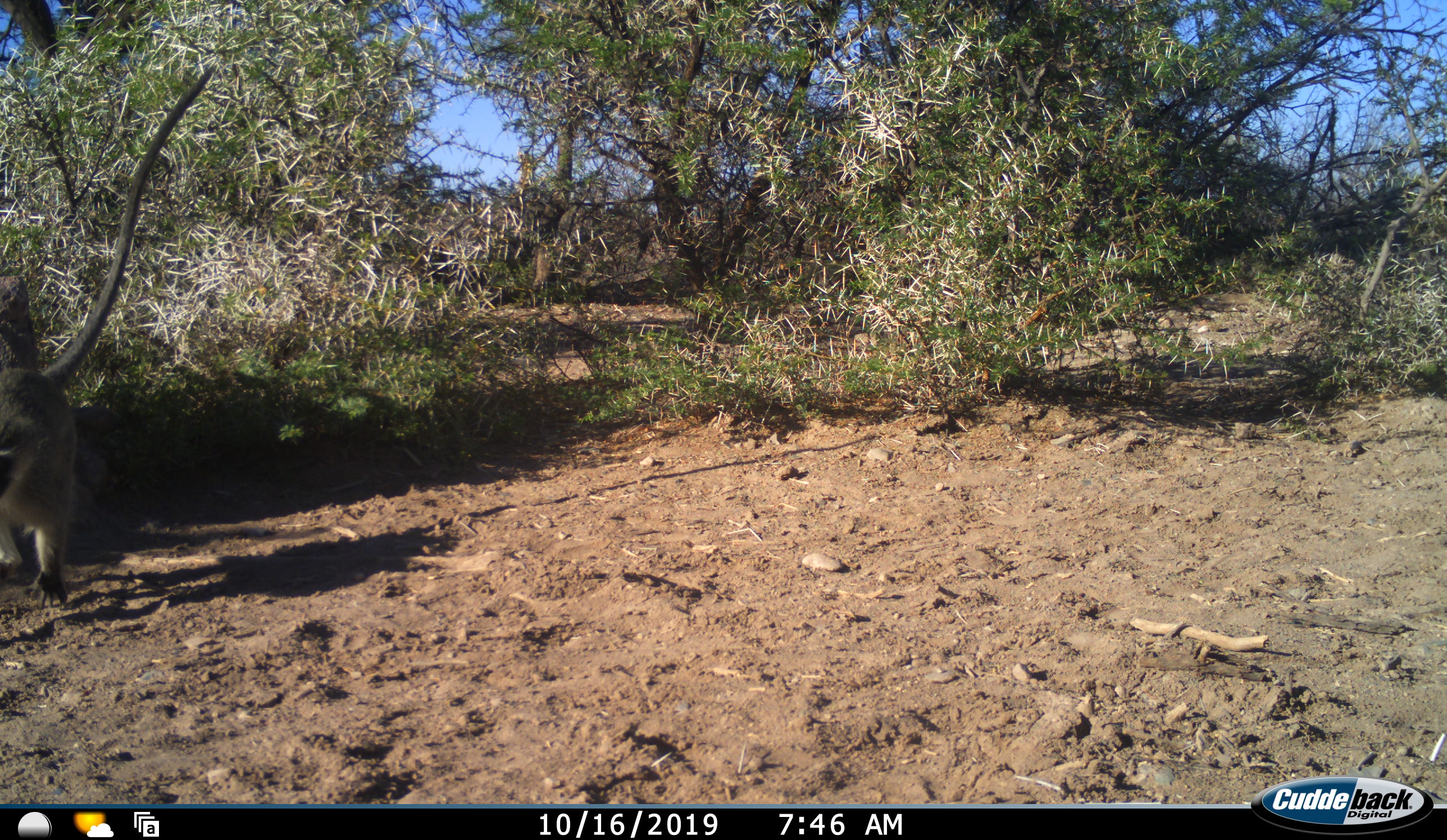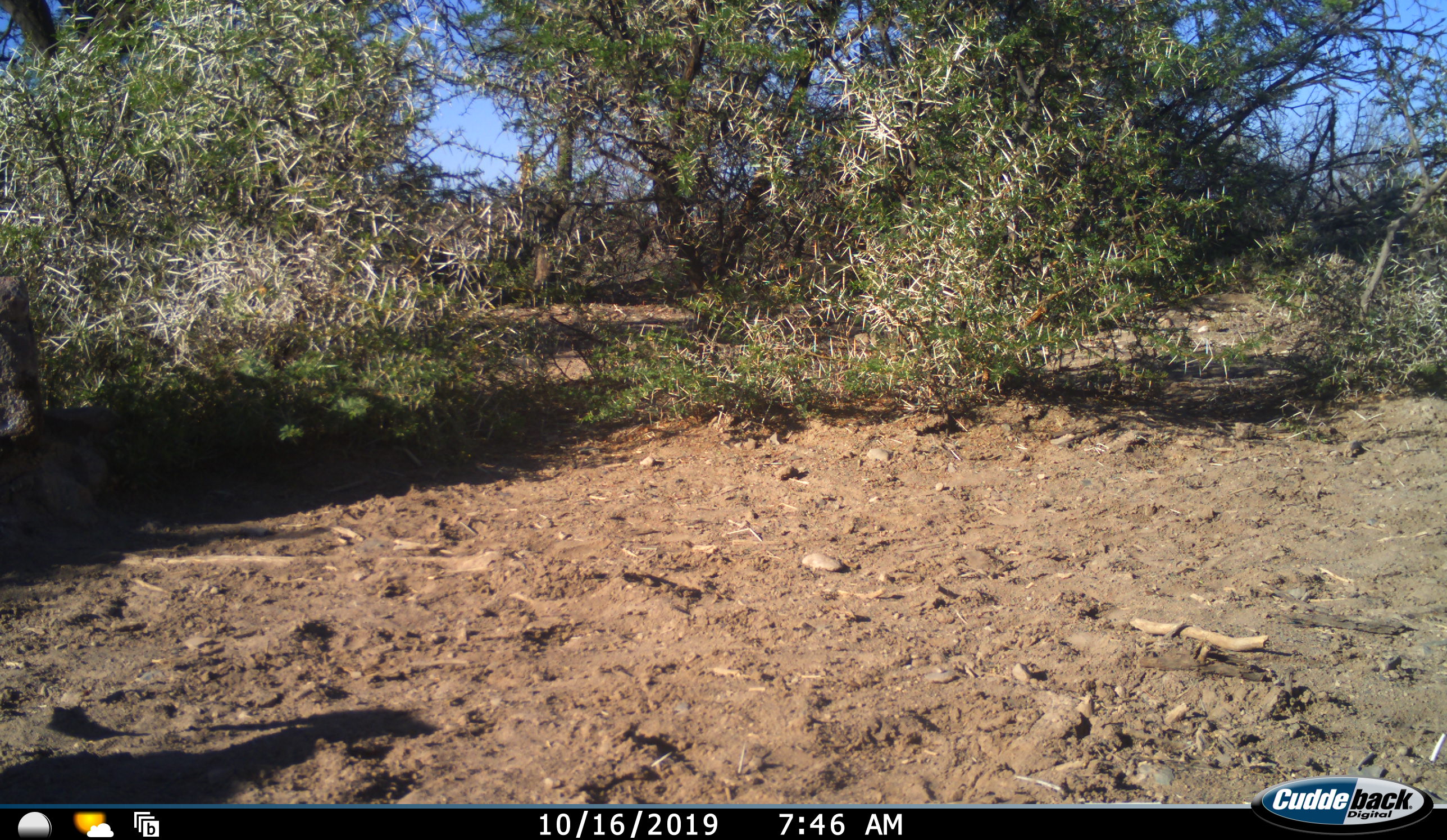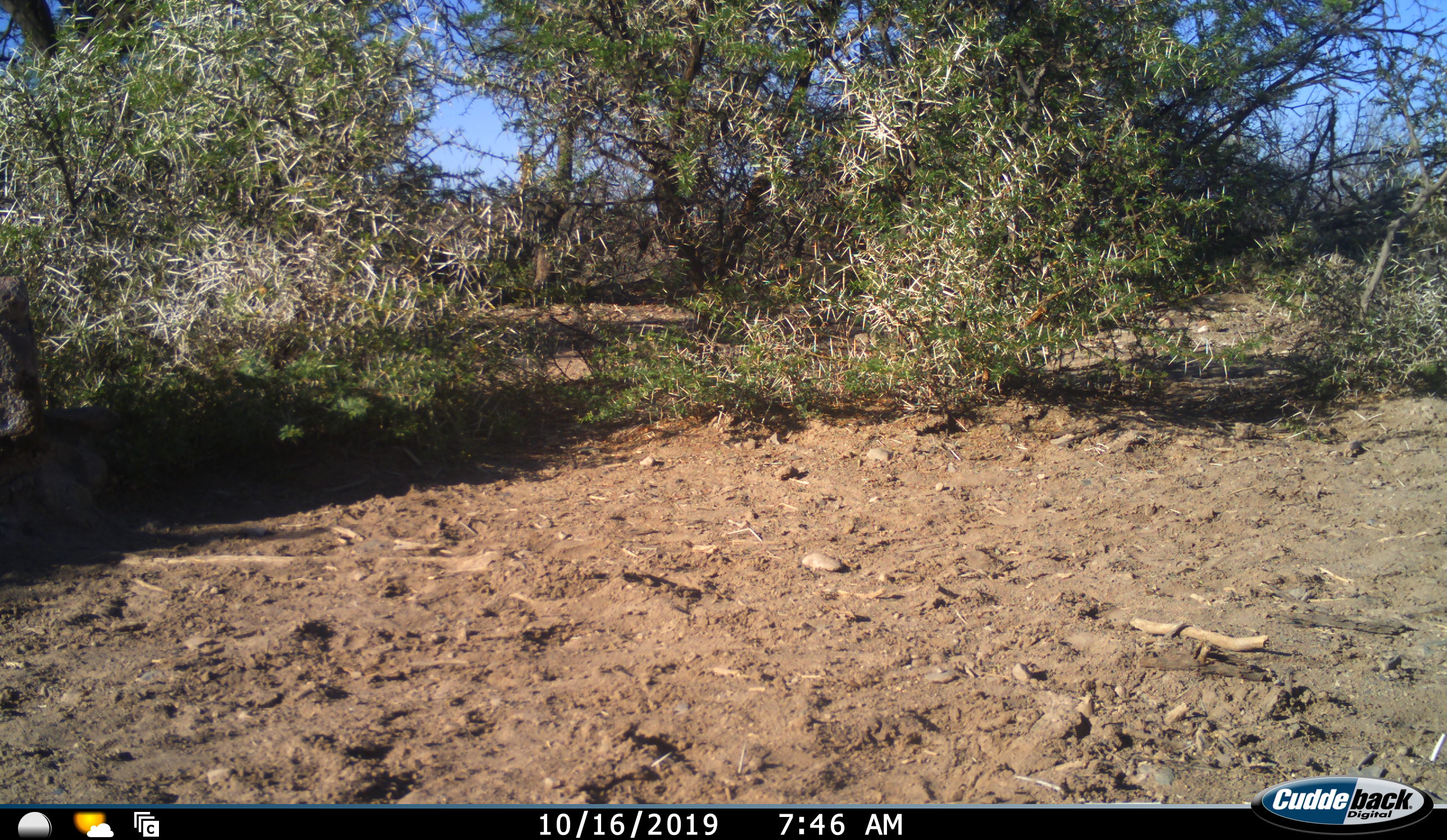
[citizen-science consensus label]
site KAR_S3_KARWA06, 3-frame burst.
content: unidentified animal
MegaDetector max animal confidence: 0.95